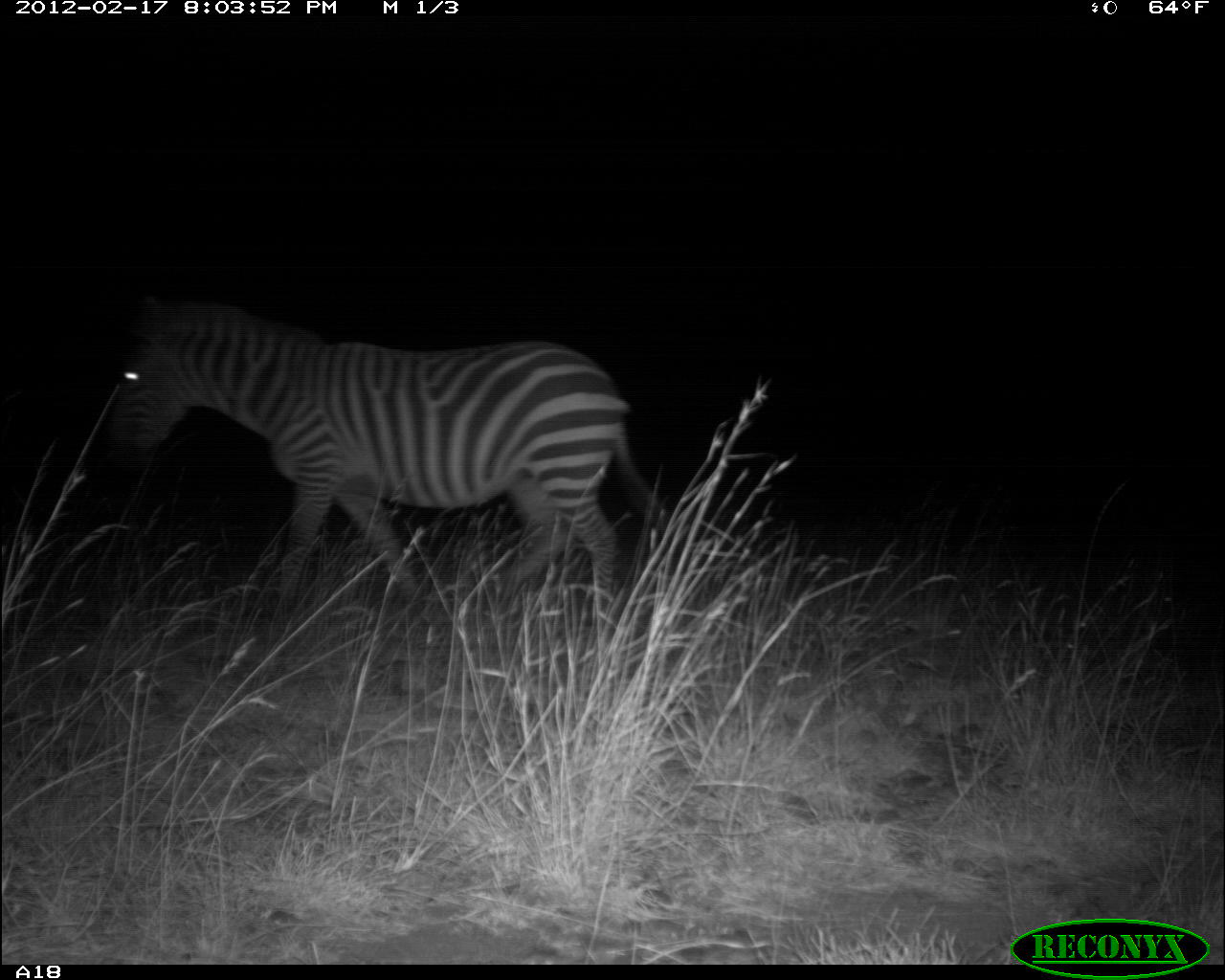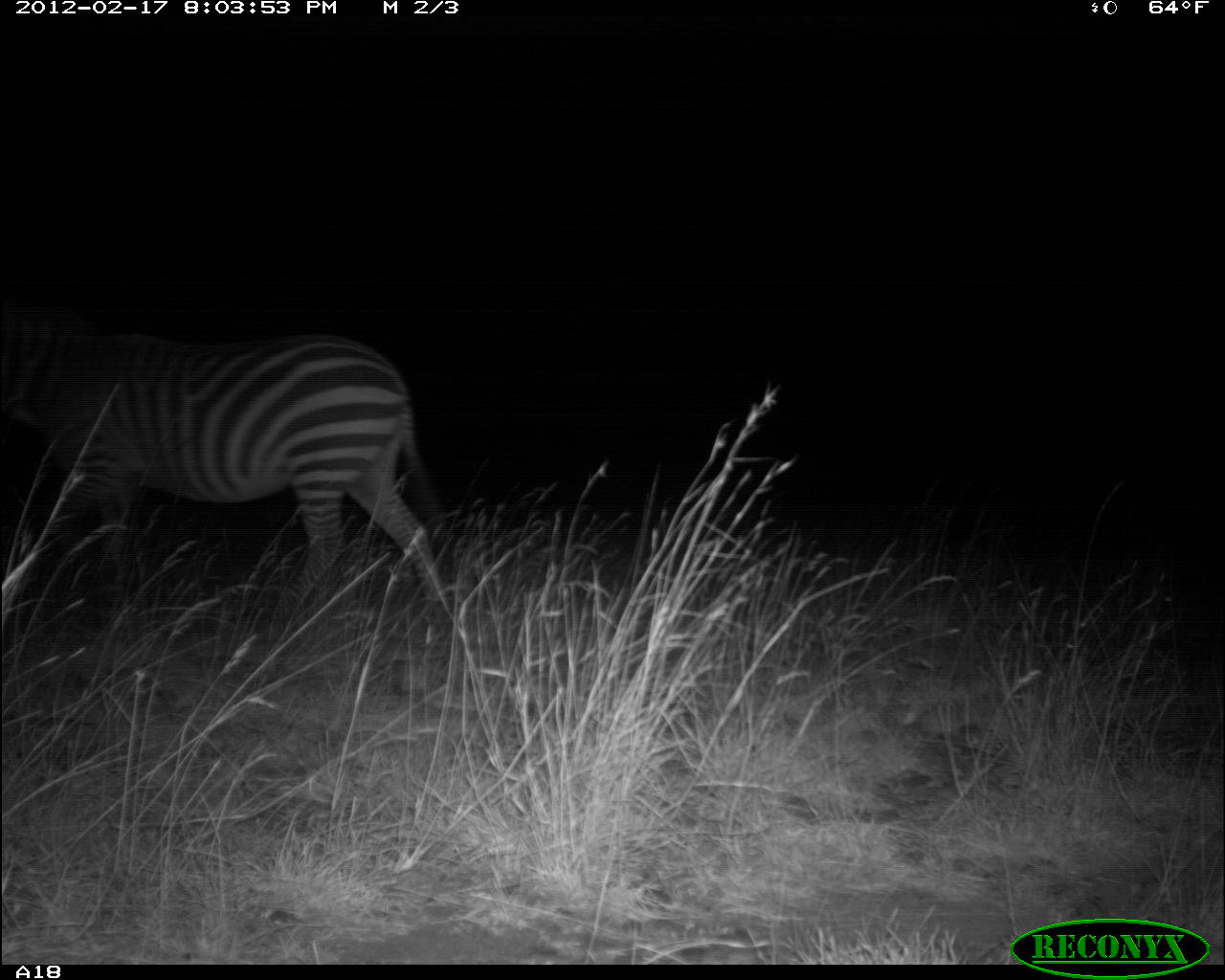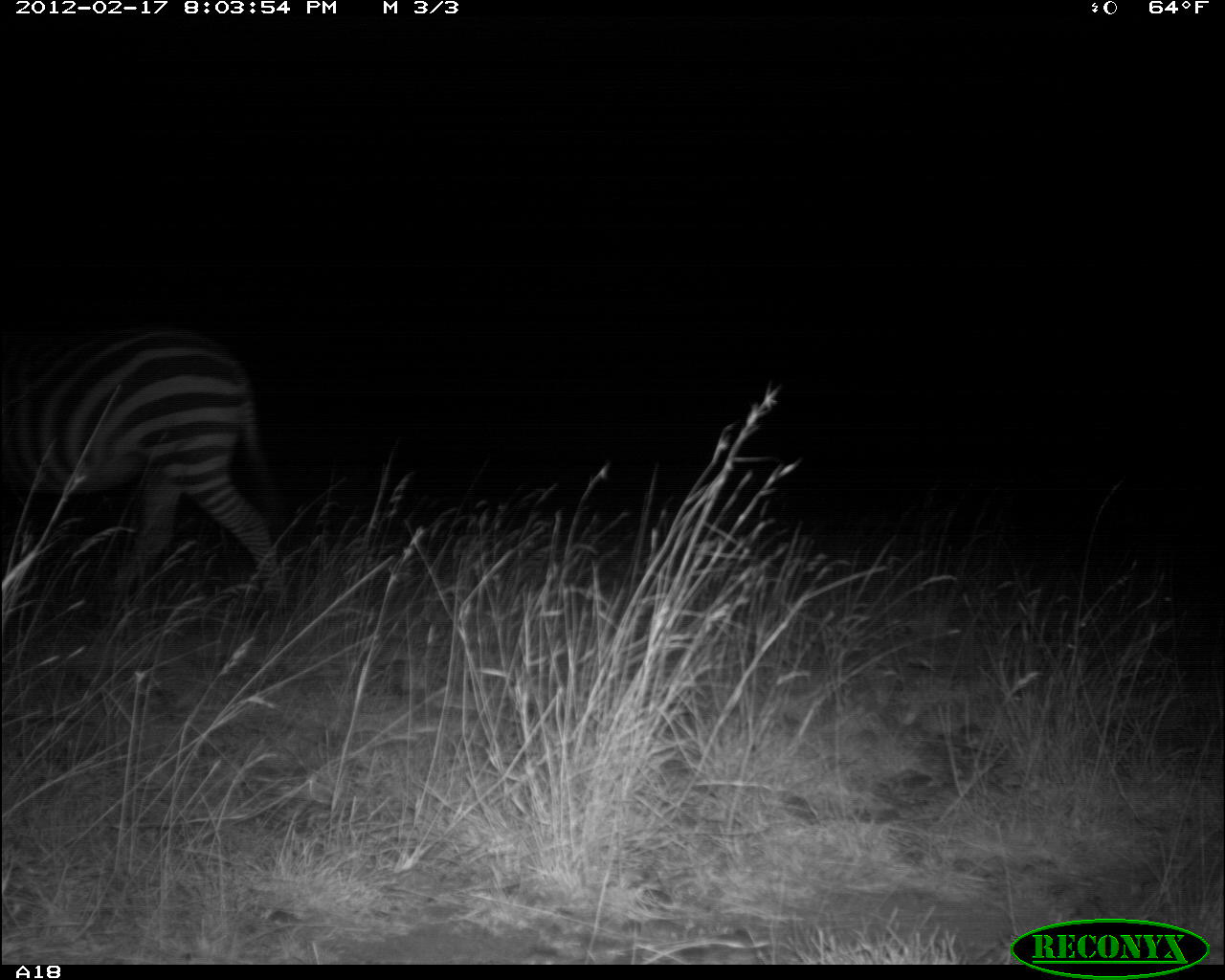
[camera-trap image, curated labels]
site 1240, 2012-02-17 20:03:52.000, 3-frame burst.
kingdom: Animalia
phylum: Chordata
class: Mammalia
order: Perissodactyla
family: Equidae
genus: Equus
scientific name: Equus quagga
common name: plains zebra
Equus quagga (plains zebra), count 1.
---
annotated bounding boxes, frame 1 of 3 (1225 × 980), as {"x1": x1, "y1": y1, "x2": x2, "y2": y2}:
equus quagga: {"x1": 111, "y1": 299, "x2": 668, "y2": 623}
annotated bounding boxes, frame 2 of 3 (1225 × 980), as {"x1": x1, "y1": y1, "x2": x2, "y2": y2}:
equus quagga: {"x1": 3, "y1": 324, "x2": 448, "y2": 627}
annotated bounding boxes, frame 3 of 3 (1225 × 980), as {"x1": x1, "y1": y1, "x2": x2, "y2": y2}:
equus quagga: {"x1": 0, "y1": 323, "x2": 292, "y2": 628}